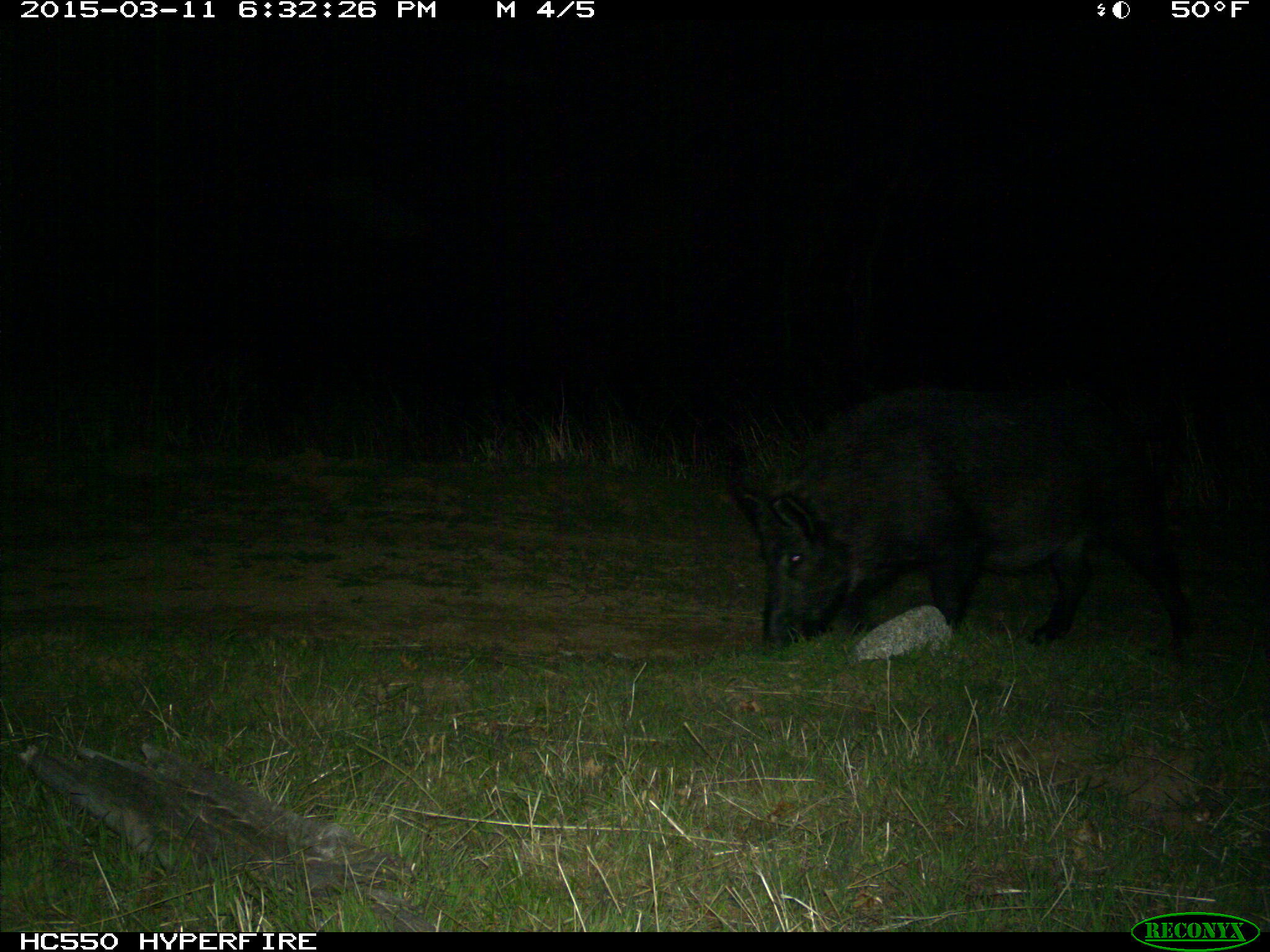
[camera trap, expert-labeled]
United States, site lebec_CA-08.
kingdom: Animalia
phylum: Chordata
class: Mammalia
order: Artiodactyla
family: Suidae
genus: Sus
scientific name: Sus scrofa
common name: wild boar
Sus scrofa (wild boar).